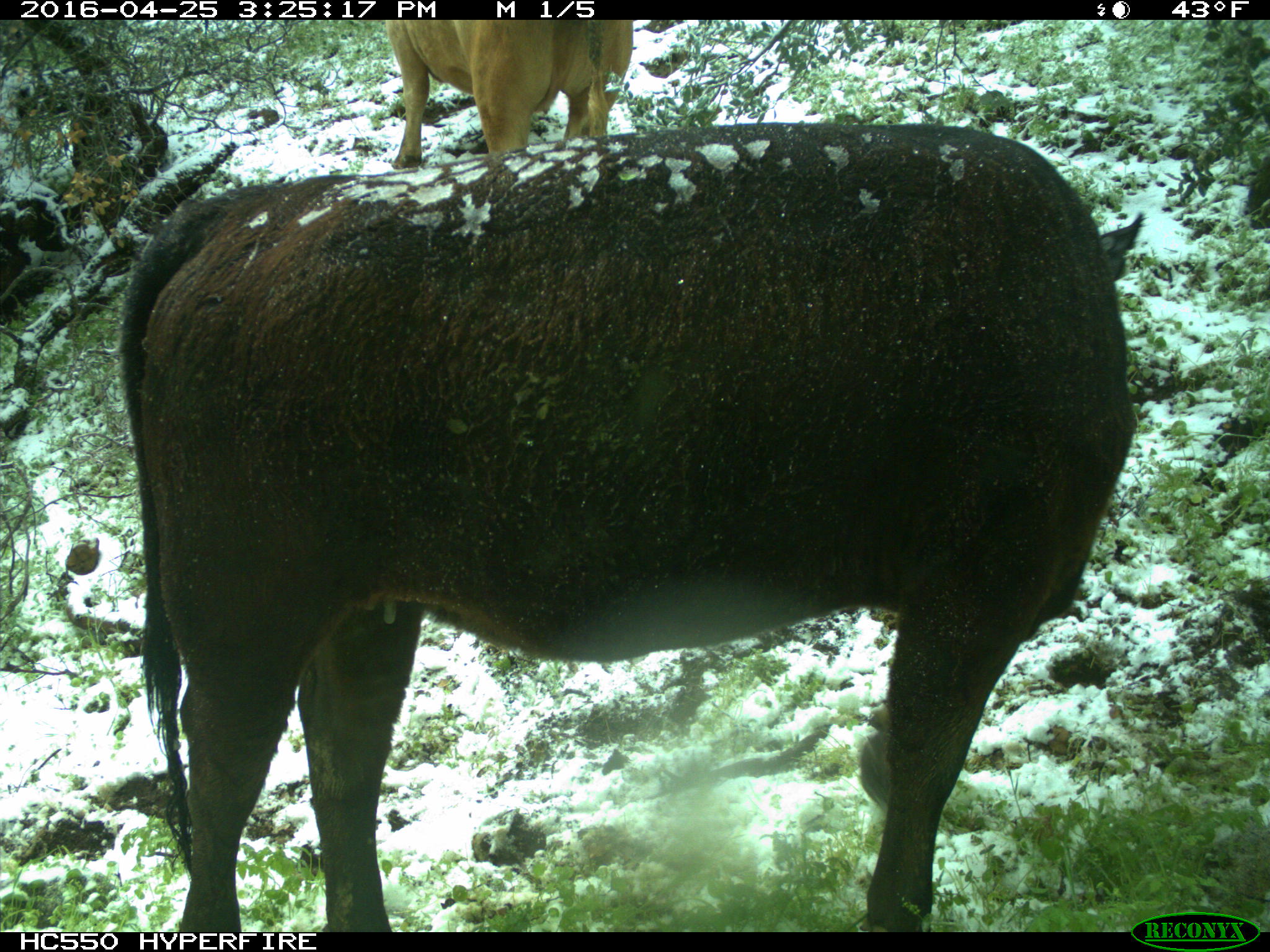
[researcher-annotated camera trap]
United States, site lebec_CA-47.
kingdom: Animalia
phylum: Chordata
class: Mammalia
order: Artiodactyla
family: Bovidae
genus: Bos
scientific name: Bos taurus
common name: domestic cow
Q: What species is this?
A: Bos taurus (domestic cow).